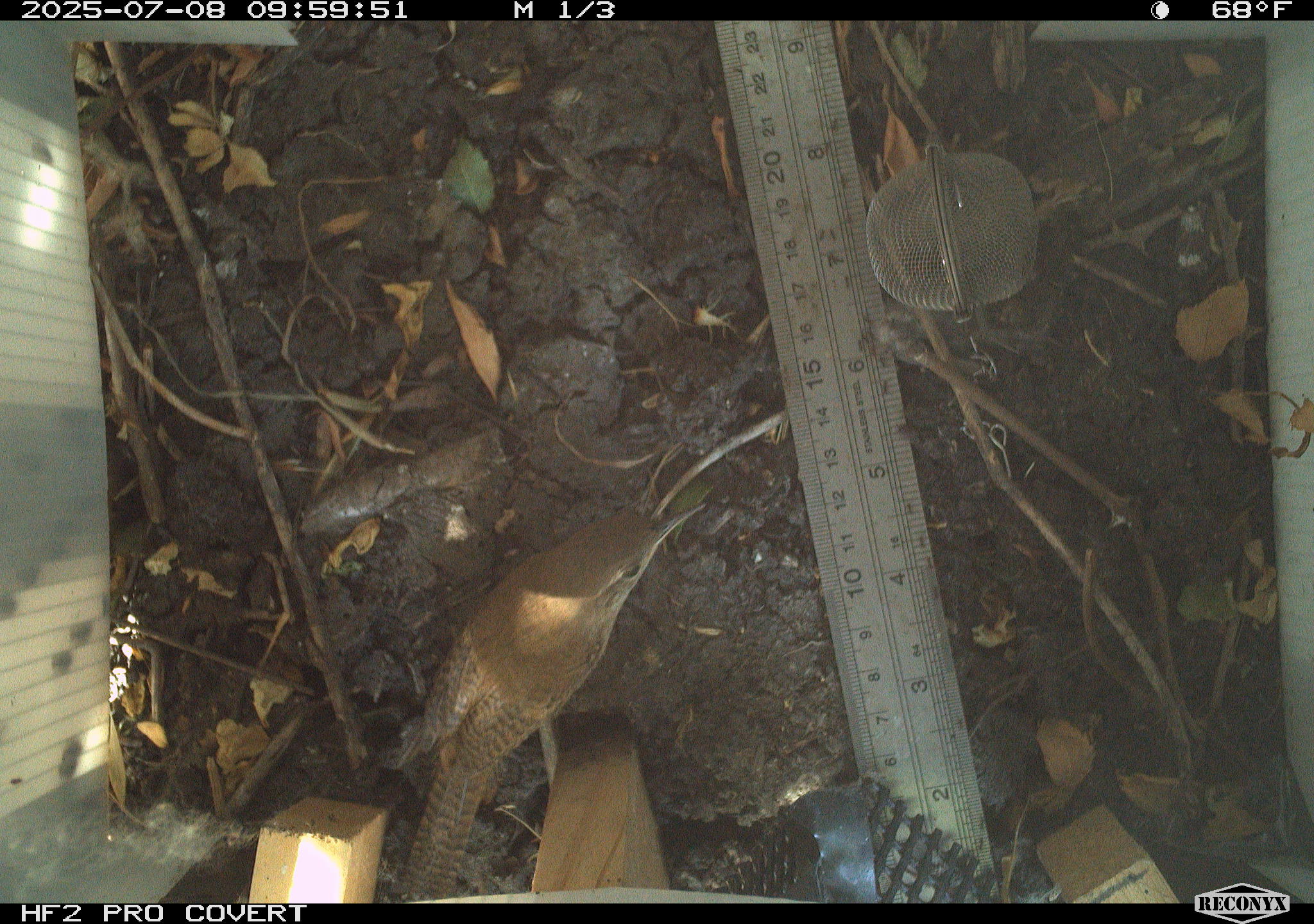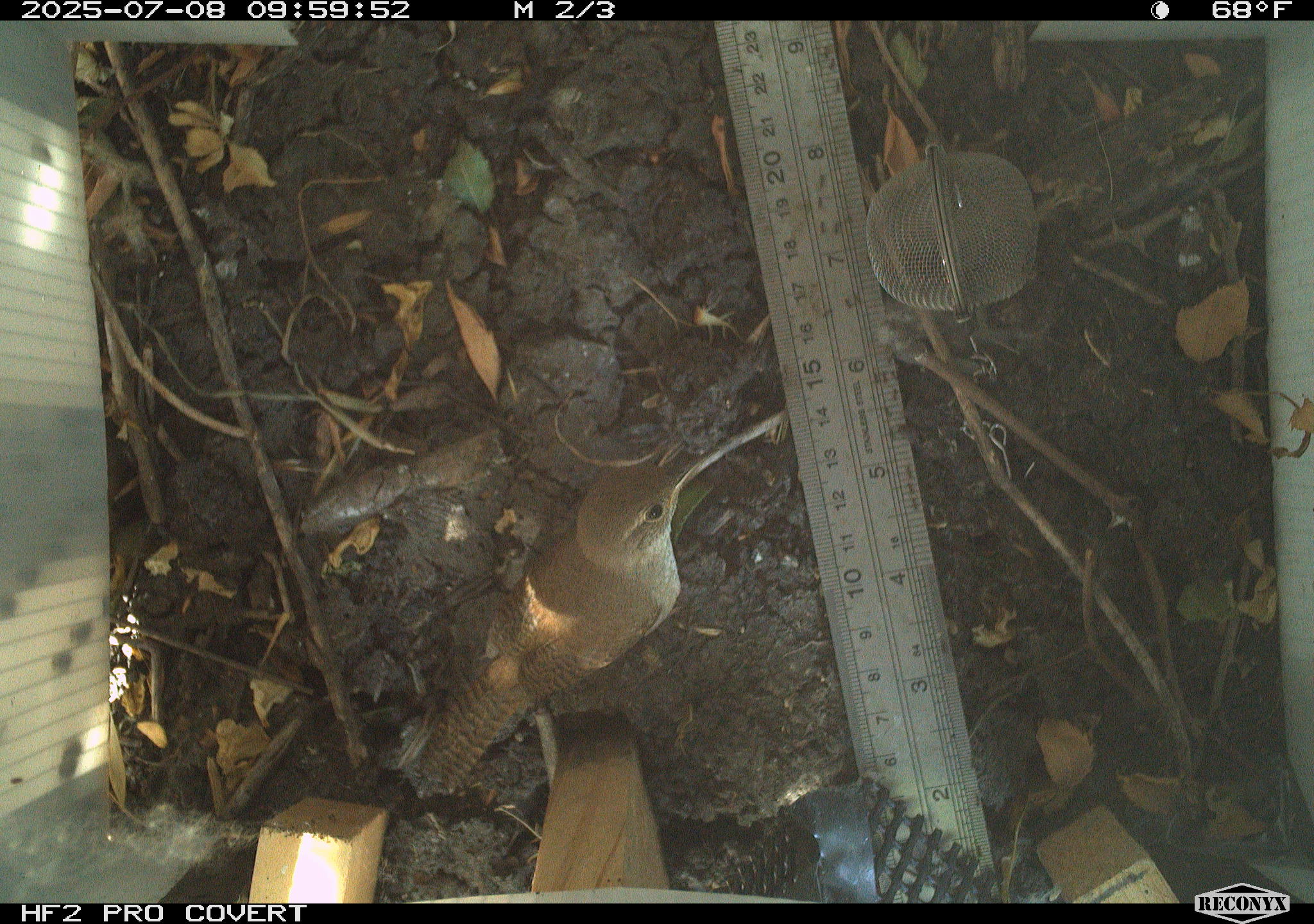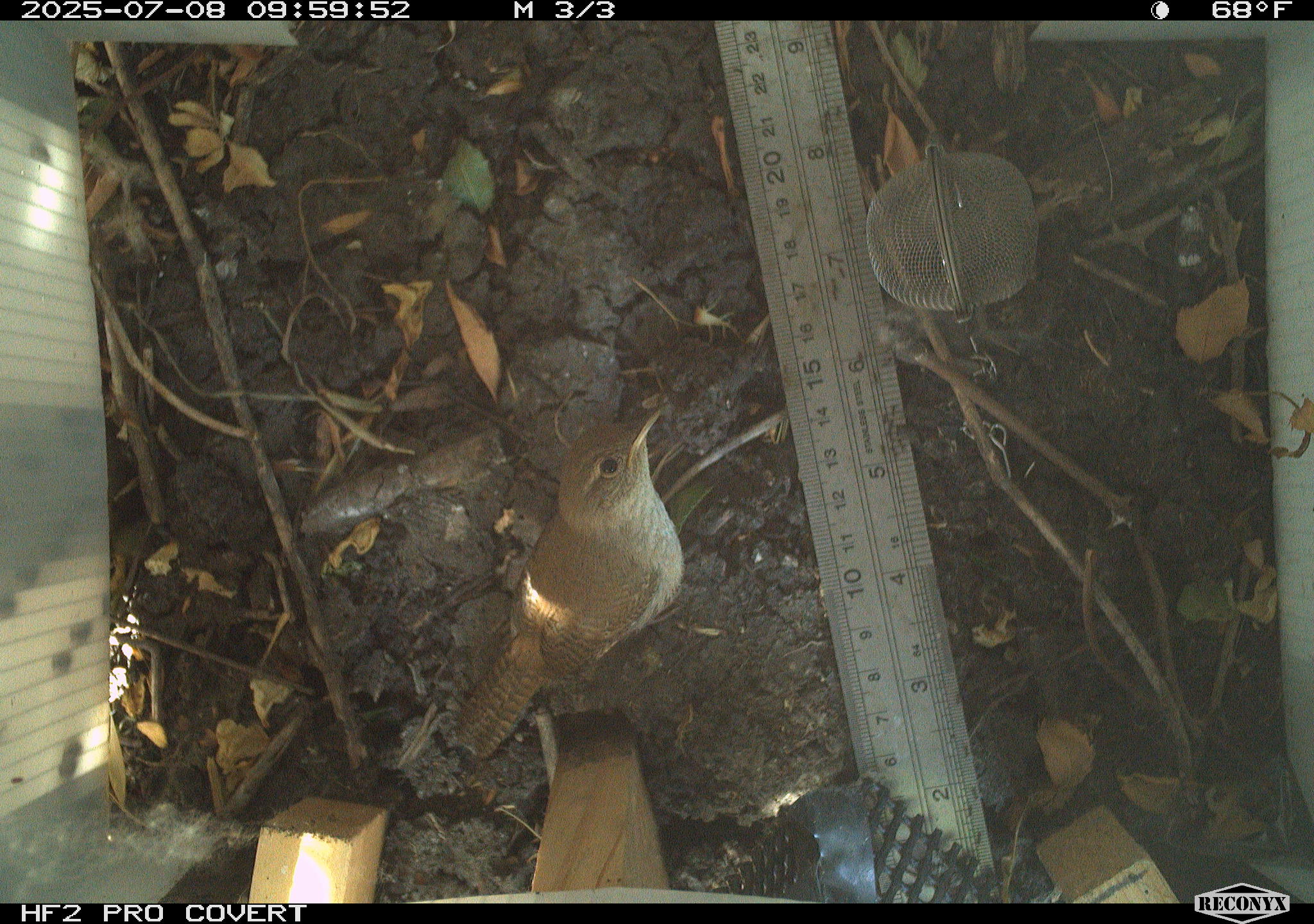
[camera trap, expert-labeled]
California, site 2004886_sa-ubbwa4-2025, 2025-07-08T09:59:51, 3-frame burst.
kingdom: Animalia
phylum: Chordata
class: Aves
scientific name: Aves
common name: bird